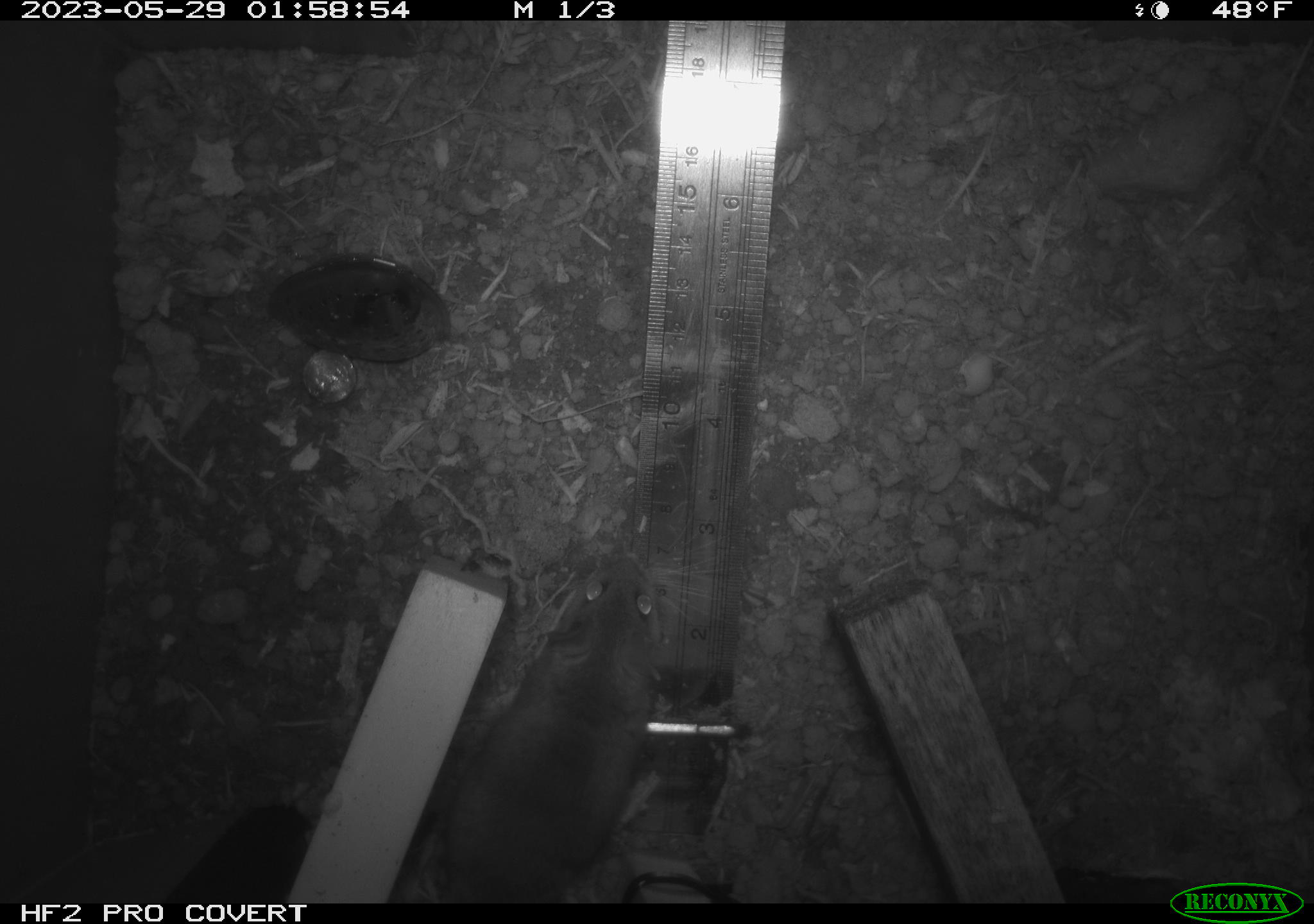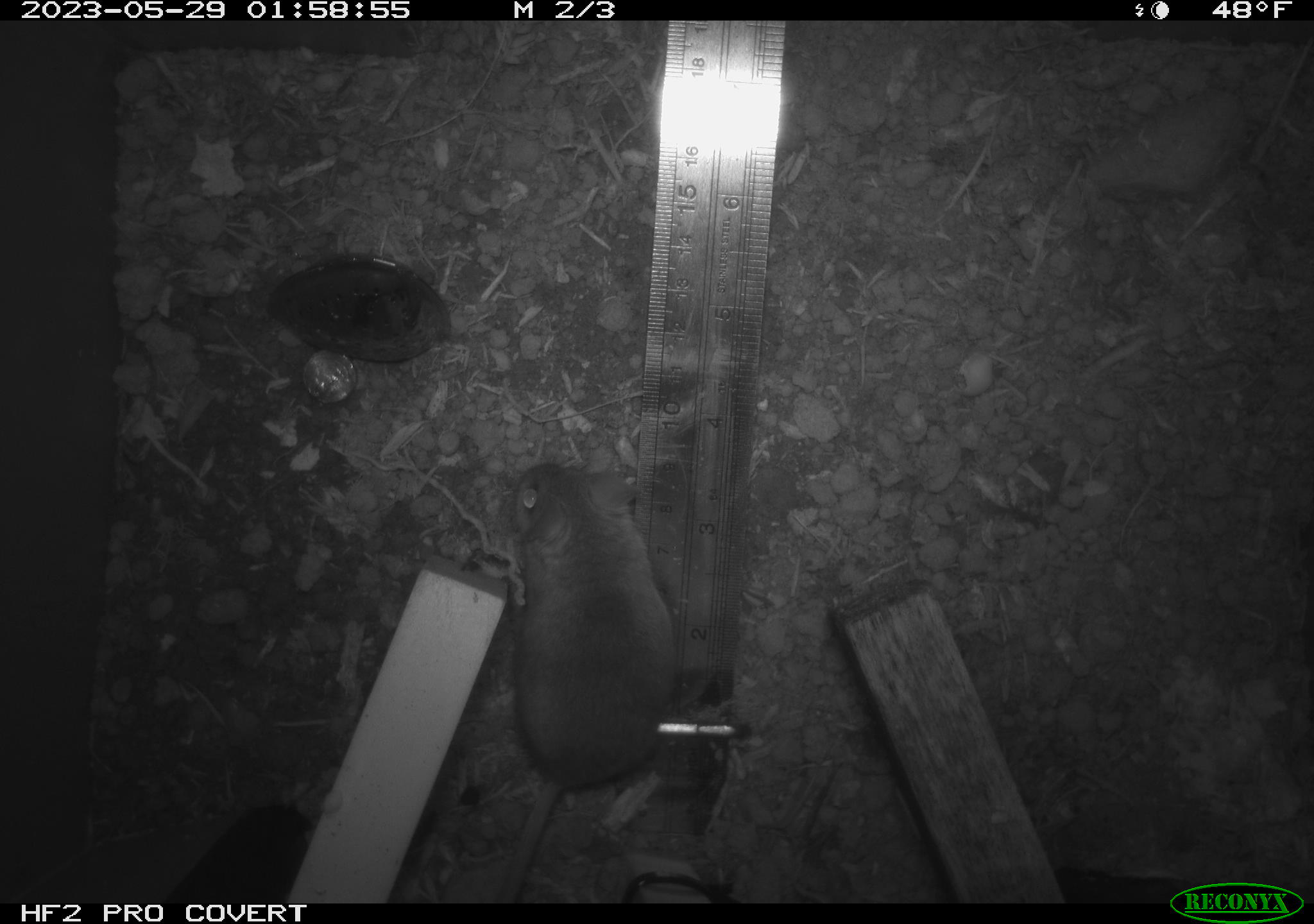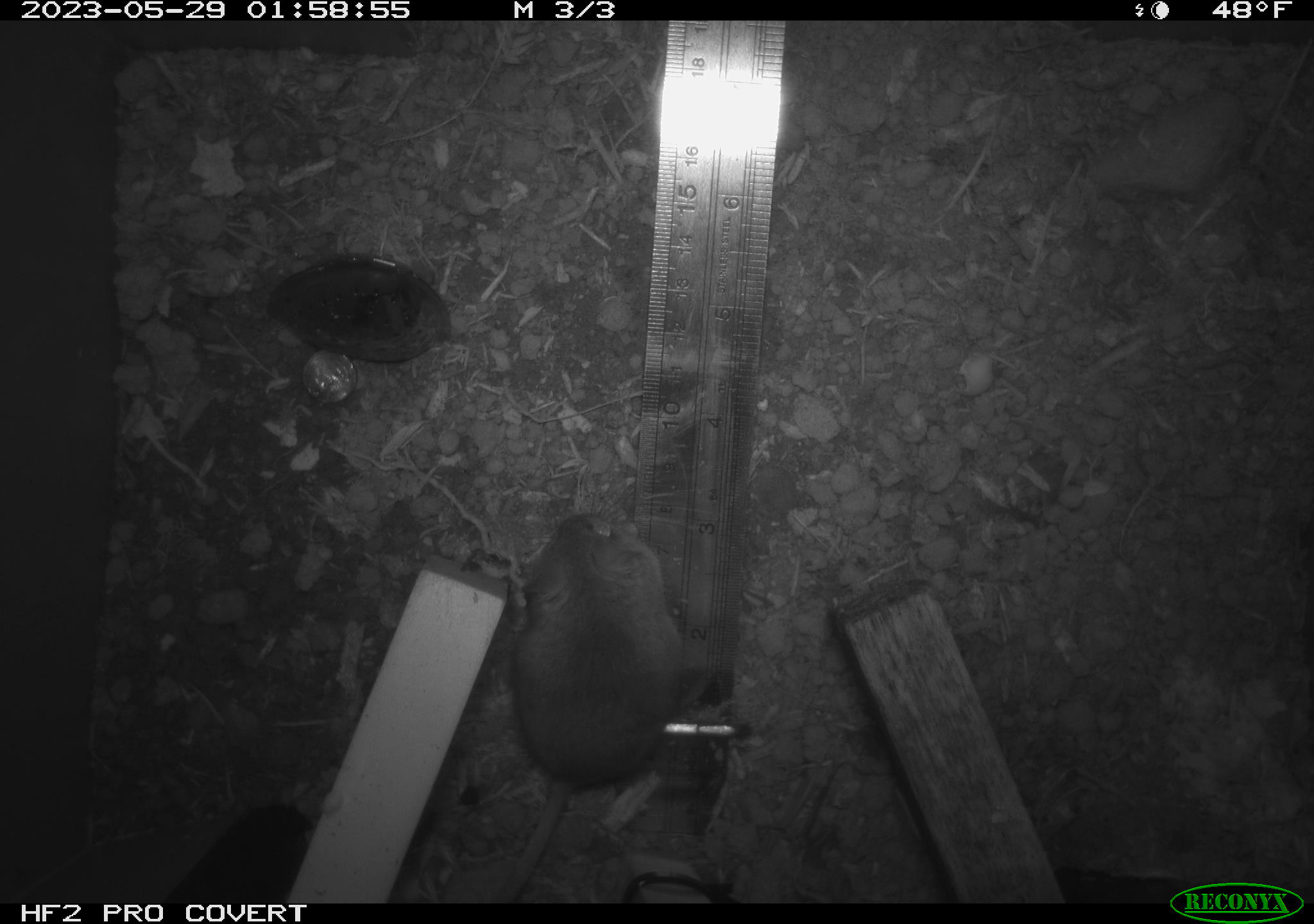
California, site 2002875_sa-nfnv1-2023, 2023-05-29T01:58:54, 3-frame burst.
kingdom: Animalia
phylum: Chordata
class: Mammalia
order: Rodentia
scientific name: Rodentia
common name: mouse species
Mouse species (Rodentia).